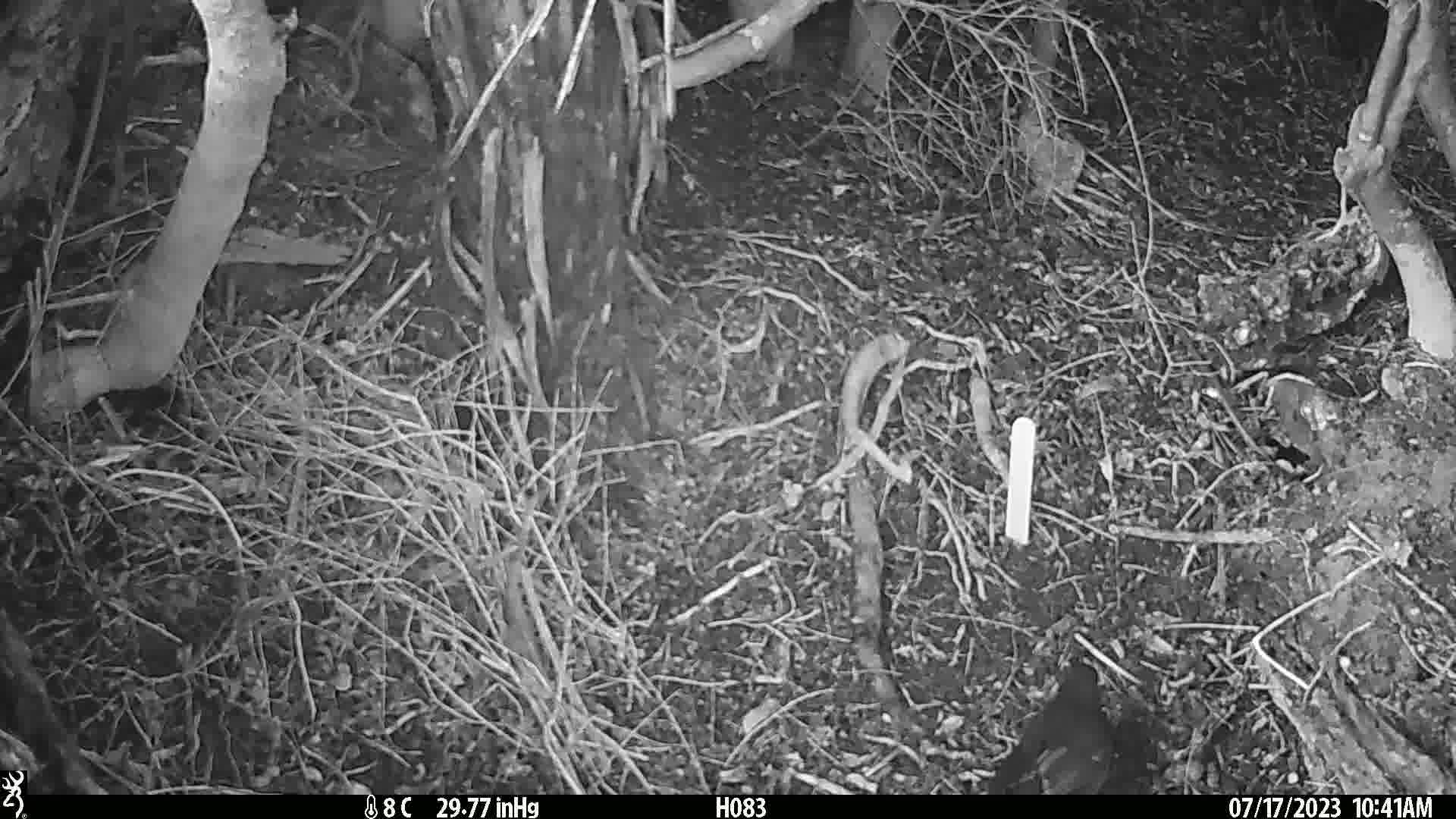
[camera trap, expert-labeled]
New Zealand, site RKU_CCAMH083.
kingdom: Animalia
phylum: Chordata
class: Aves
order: Passeriformes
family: Turdidae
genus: Turdus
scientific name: Turdus merula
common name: eurasian blackbird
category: blackbird